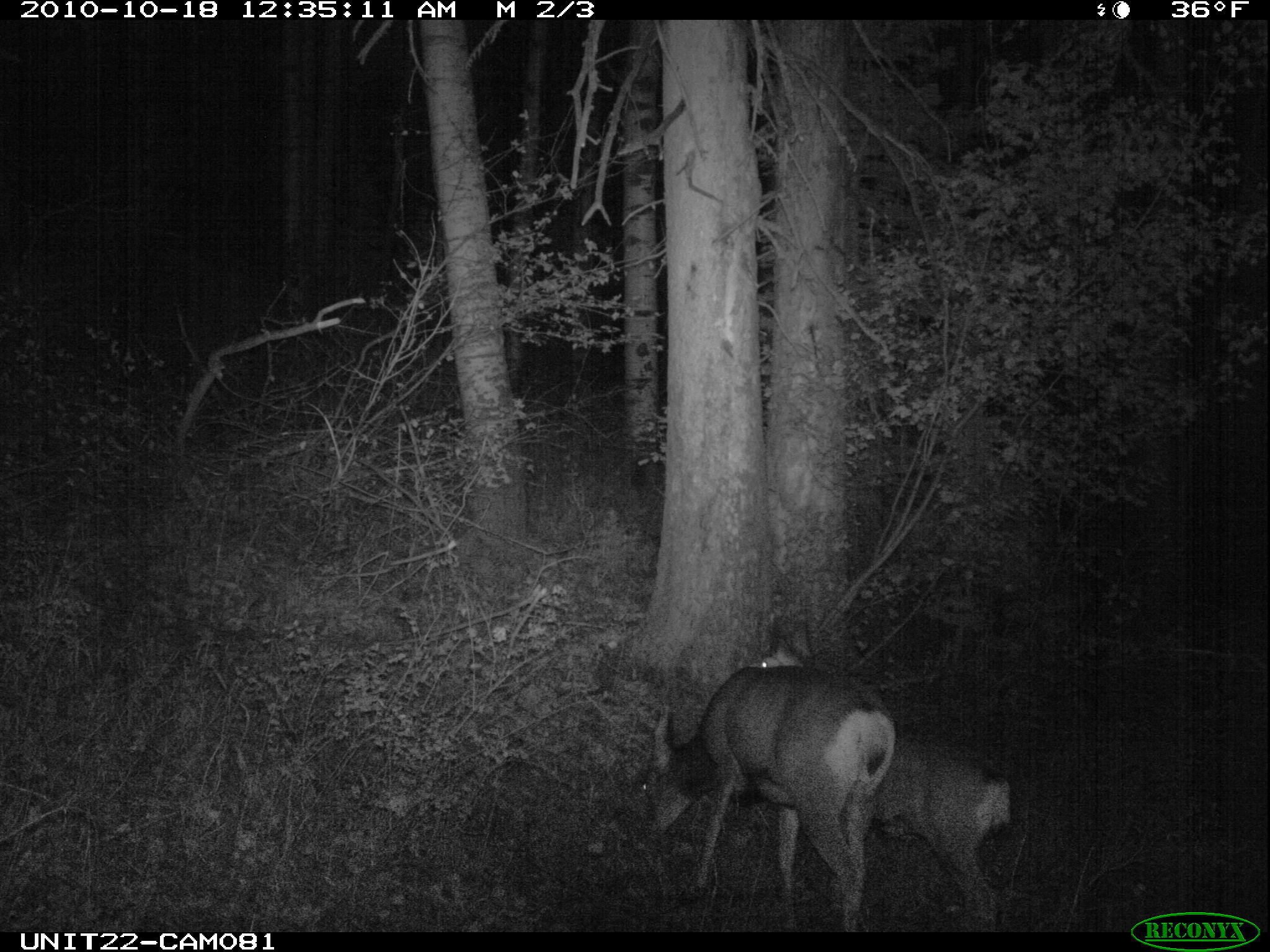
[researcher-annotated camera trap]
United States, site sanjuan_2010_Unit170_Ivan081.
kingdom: Animalia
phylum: Chordata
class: Mammalia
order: Artiodactyla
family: Cervidae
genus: Odocoileus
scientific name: Odocoileus hemionus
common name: mule deer